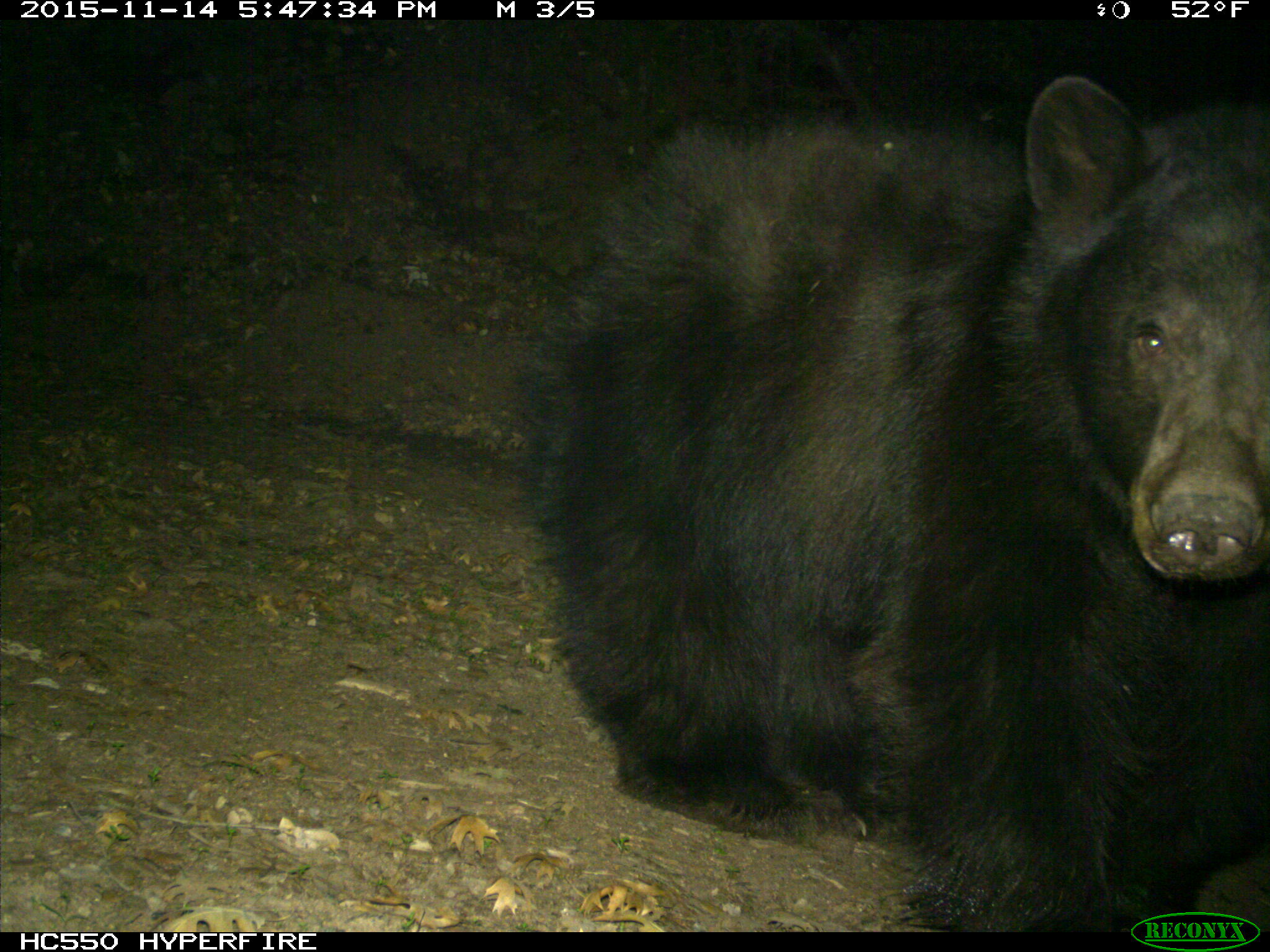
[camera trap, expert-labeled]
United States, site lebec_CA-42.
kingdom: Animalia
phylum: Chordata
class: Mammalia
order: Carnivora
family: Ursidae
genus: Ursus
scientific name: Ursus americanus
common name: american black bear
Ursus americanus (american black bear).